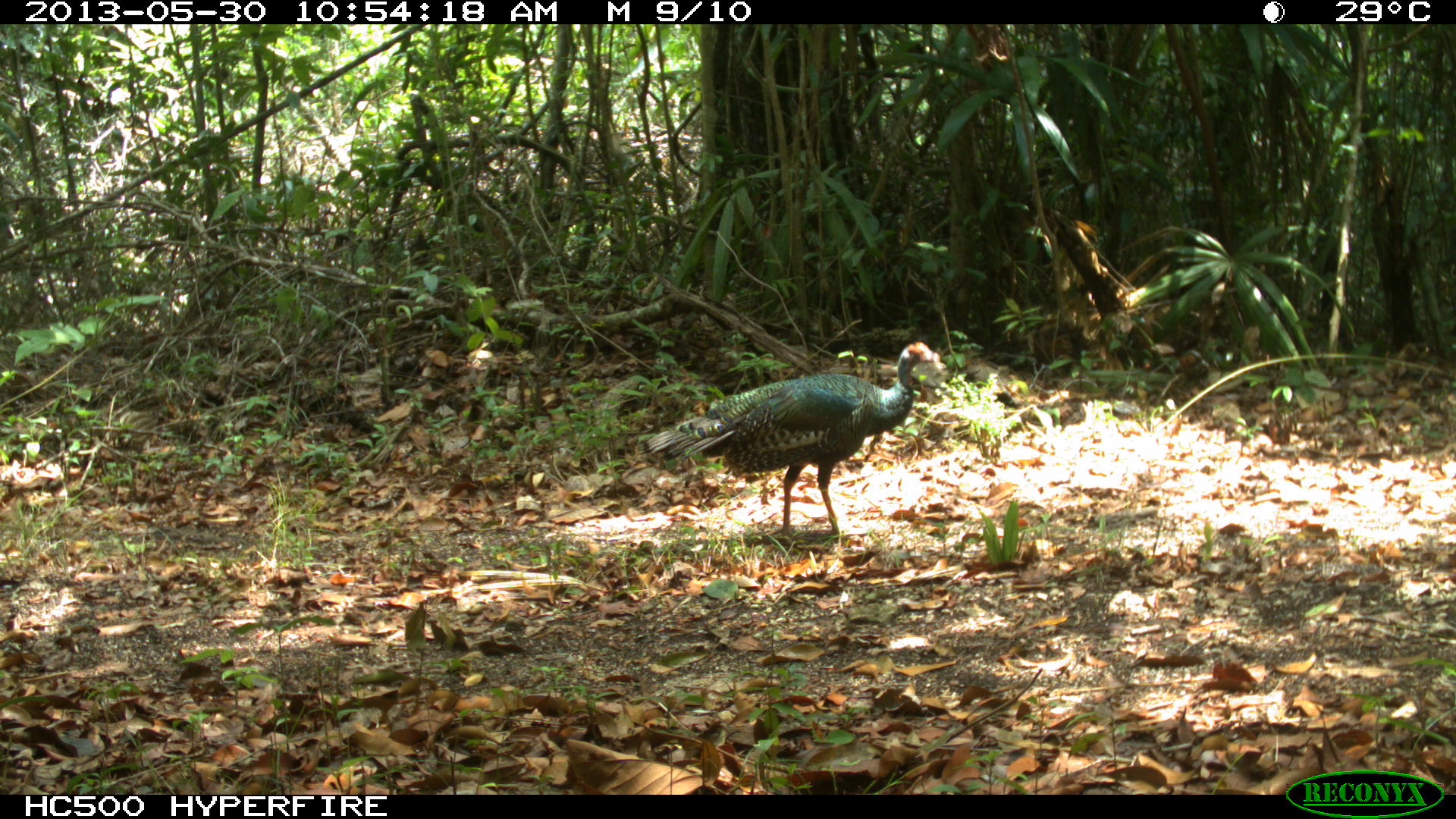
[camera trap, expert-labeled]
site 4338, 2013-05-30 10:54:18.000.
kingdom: Animalia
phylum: Chordata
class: Aves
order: Galliformes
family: Phasianidae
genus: Meleagris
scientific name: Meleagris ocellata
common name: ocellated turkey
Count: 1.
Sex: female.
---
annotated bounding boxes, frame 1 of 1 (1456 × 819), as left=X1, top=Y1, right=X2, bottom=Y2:
meleagris ocellata: left=634, top=340, right=938, bottom=550